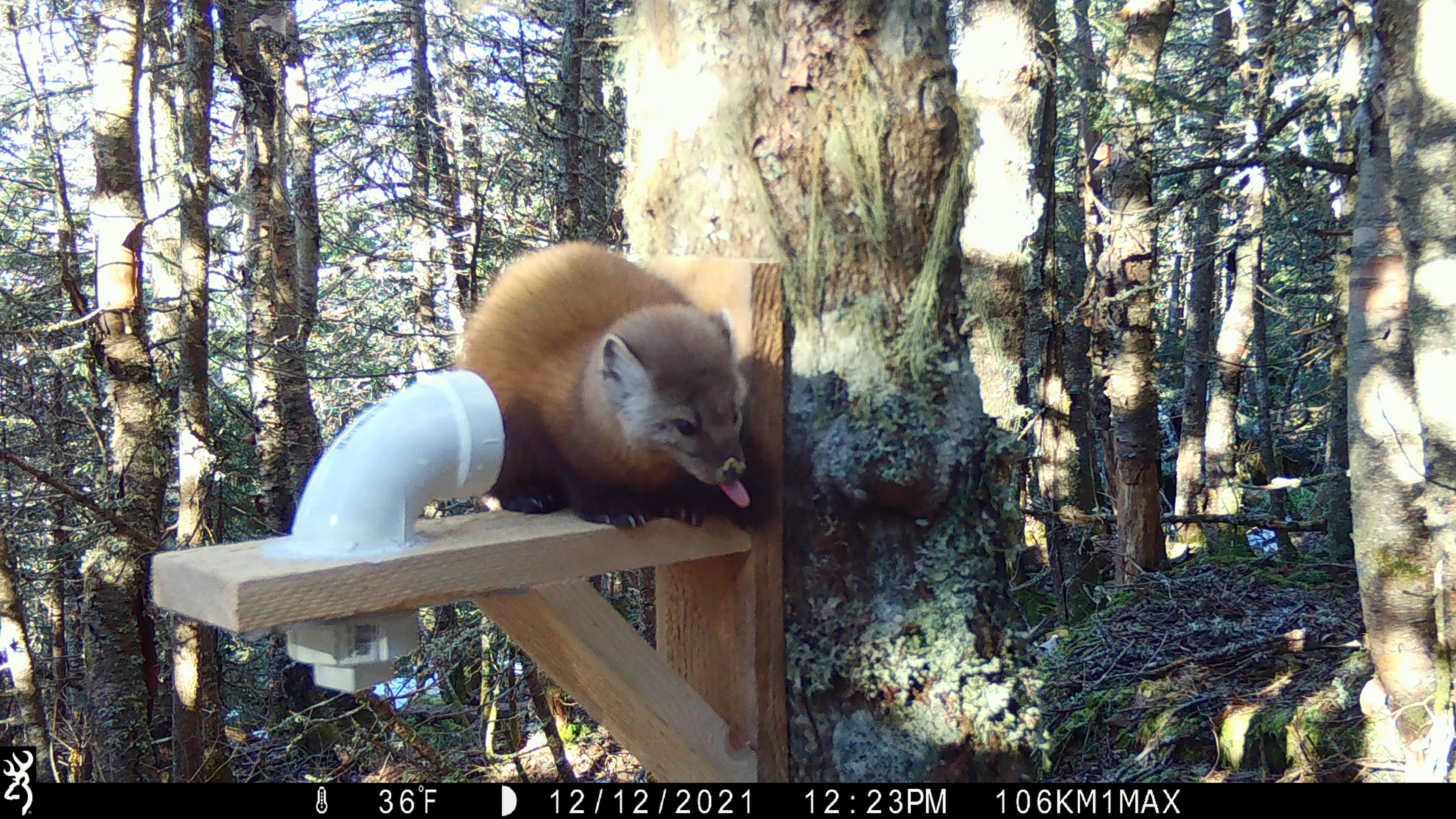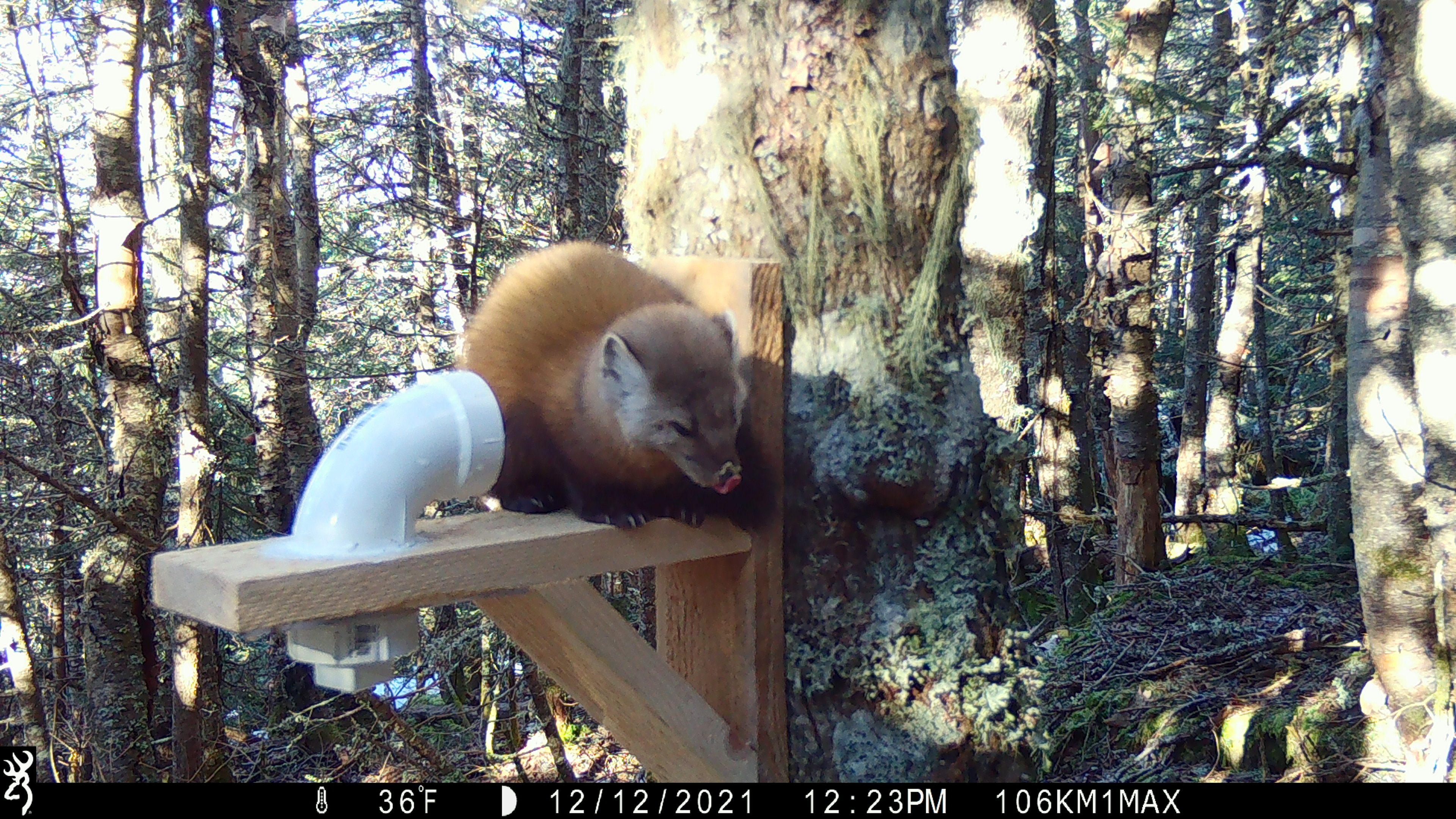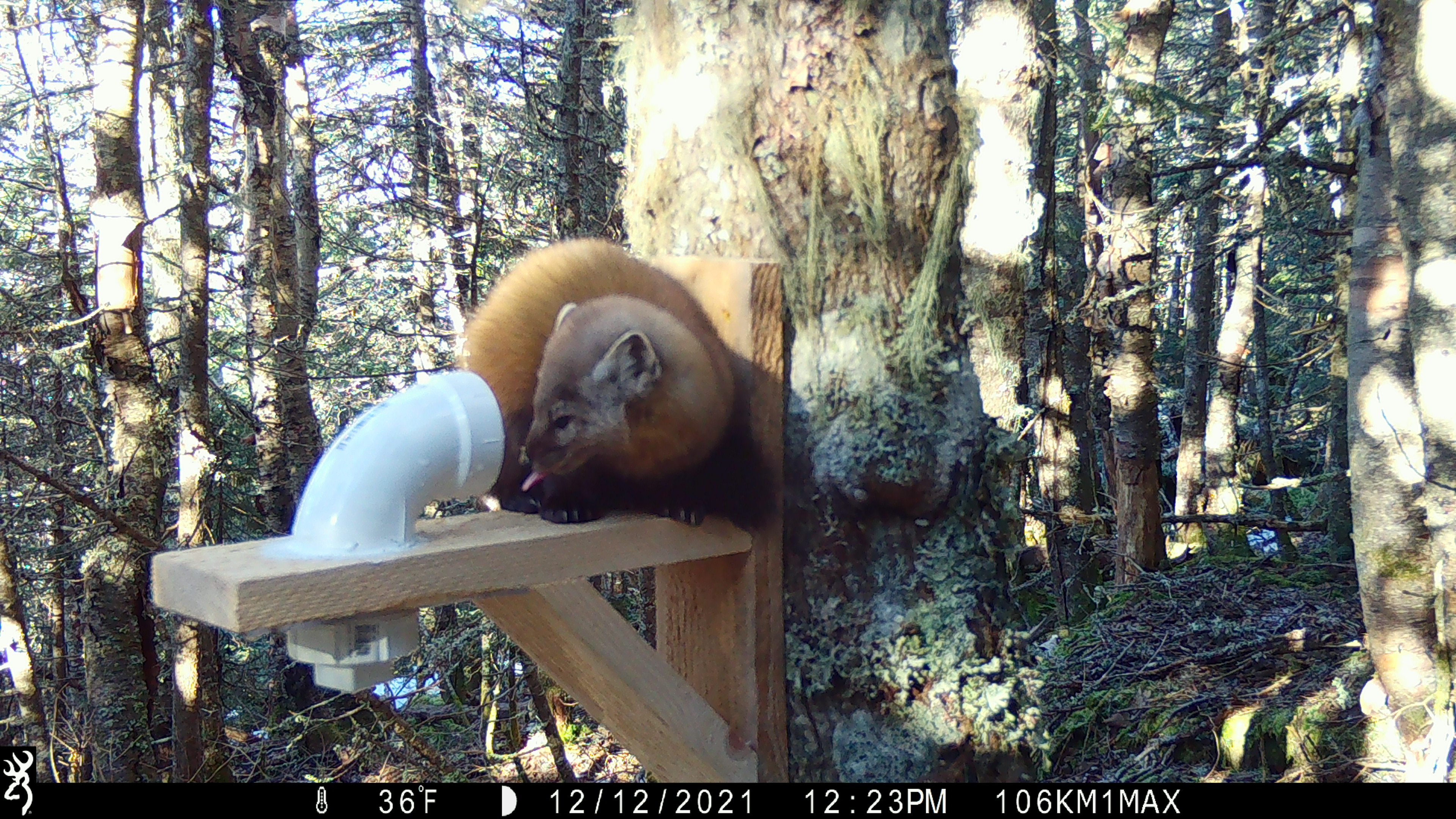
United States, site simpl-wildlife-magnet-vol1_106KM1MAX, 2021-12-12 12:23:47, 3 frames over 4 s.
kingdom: Animalia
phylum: Chordata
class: Mammalia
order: Carnivora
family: Mustelidae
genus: Martes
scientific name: Martes americana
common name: american marten